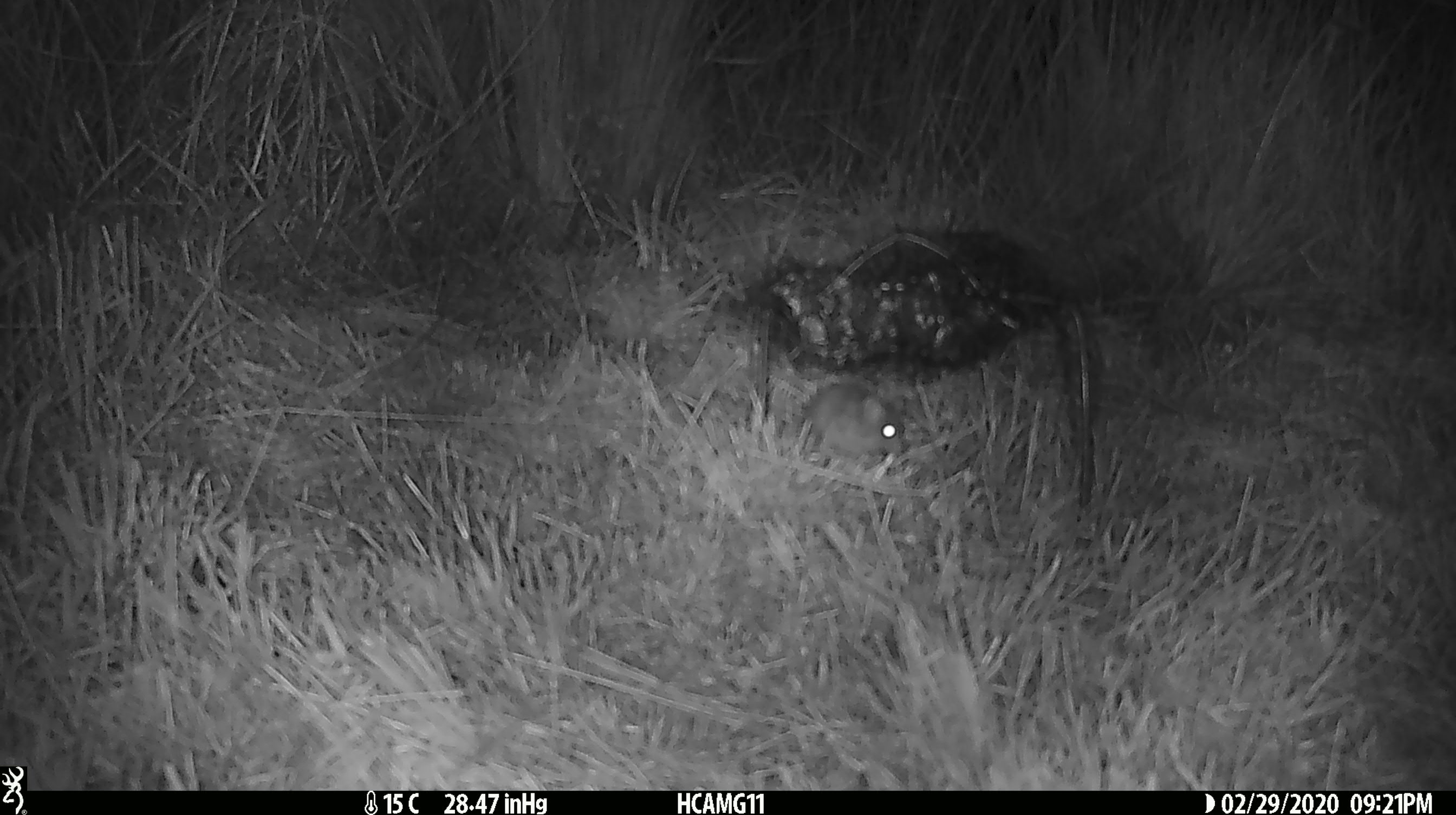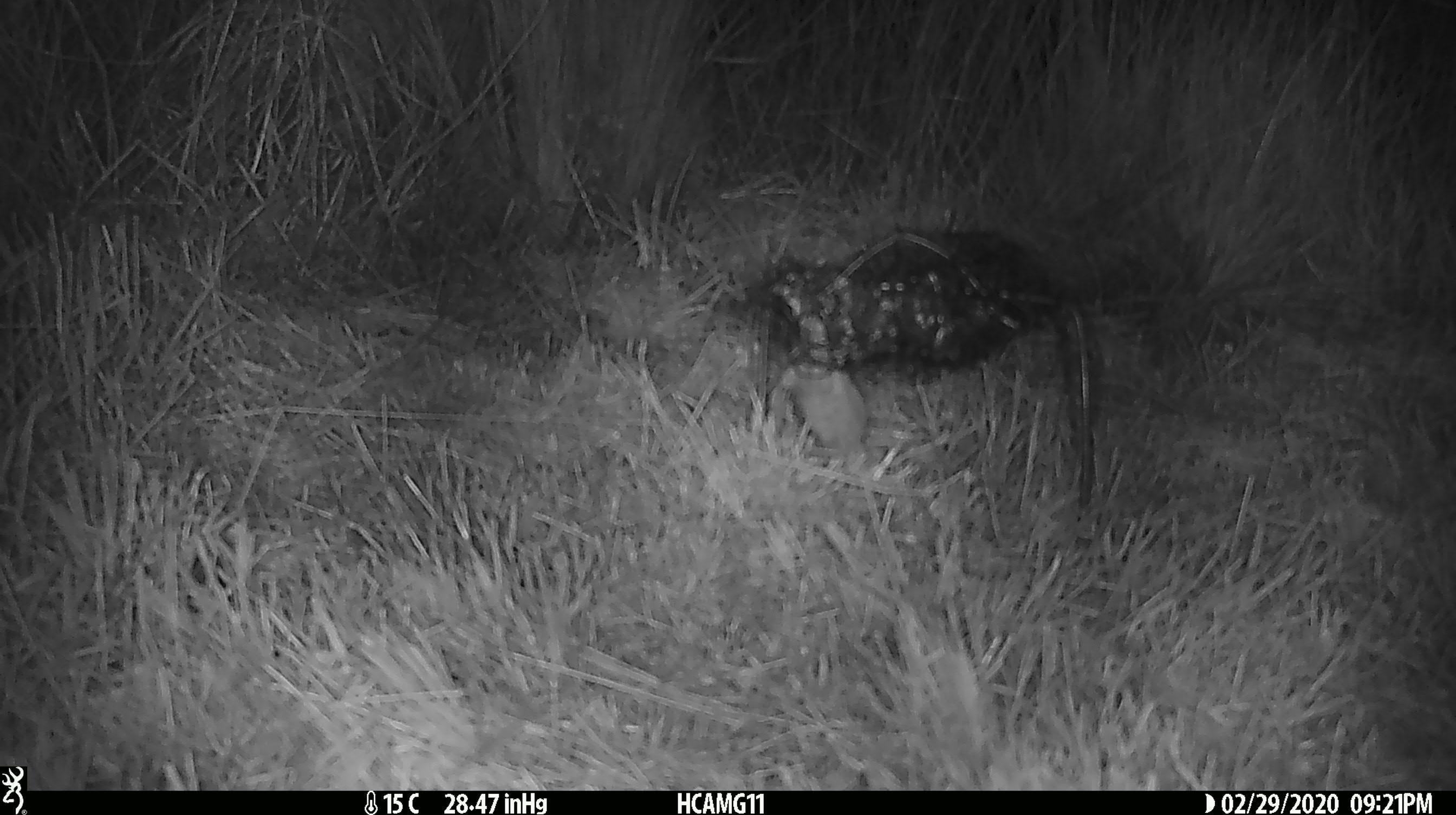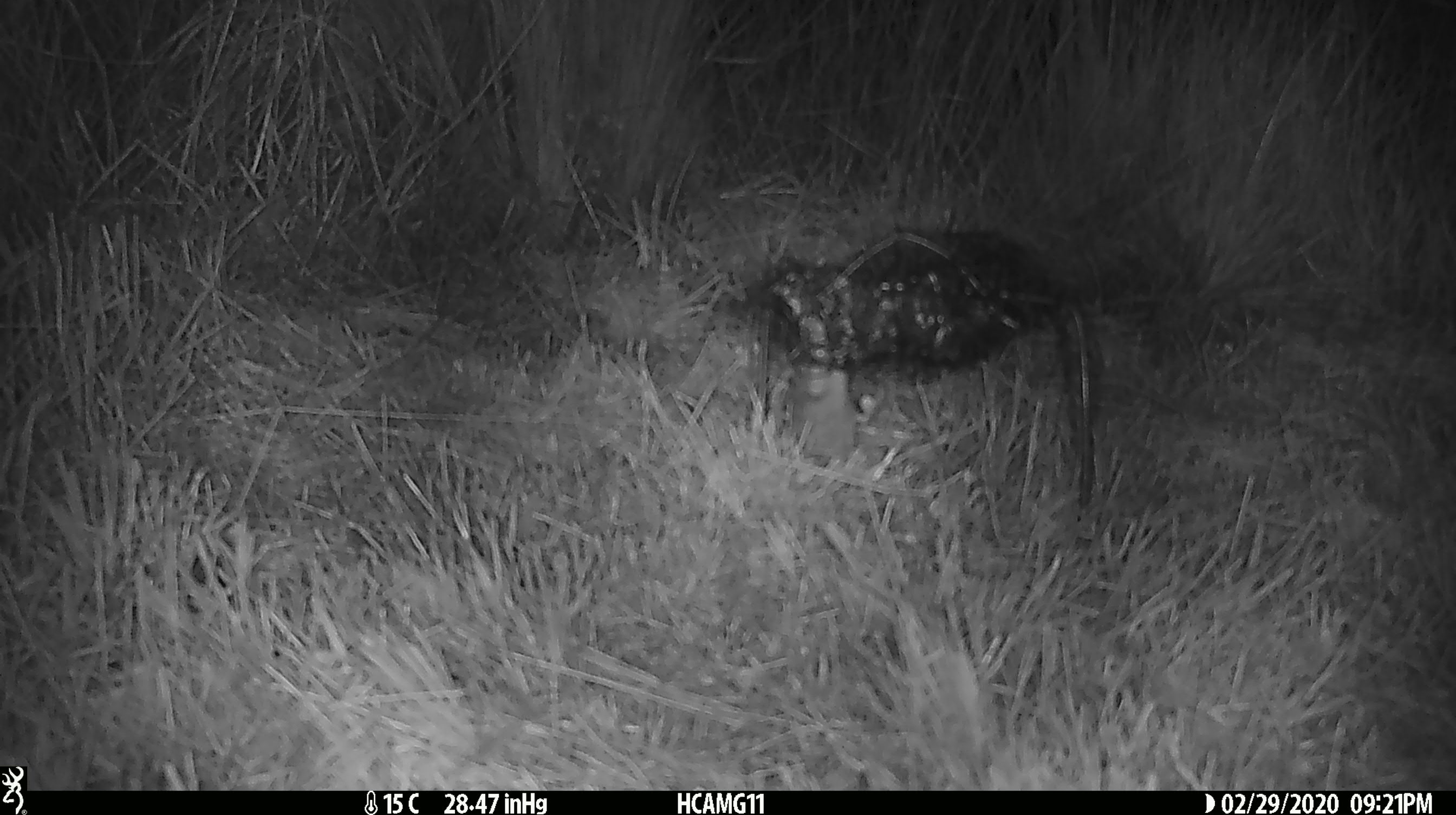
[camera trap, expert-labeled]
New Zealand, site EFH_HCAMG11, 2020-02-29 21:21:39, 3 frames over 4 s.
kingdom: Animalia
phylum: Chordata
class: Mammalia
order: Rodentia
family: Muridae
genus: Mus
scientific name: Mus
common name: mouse